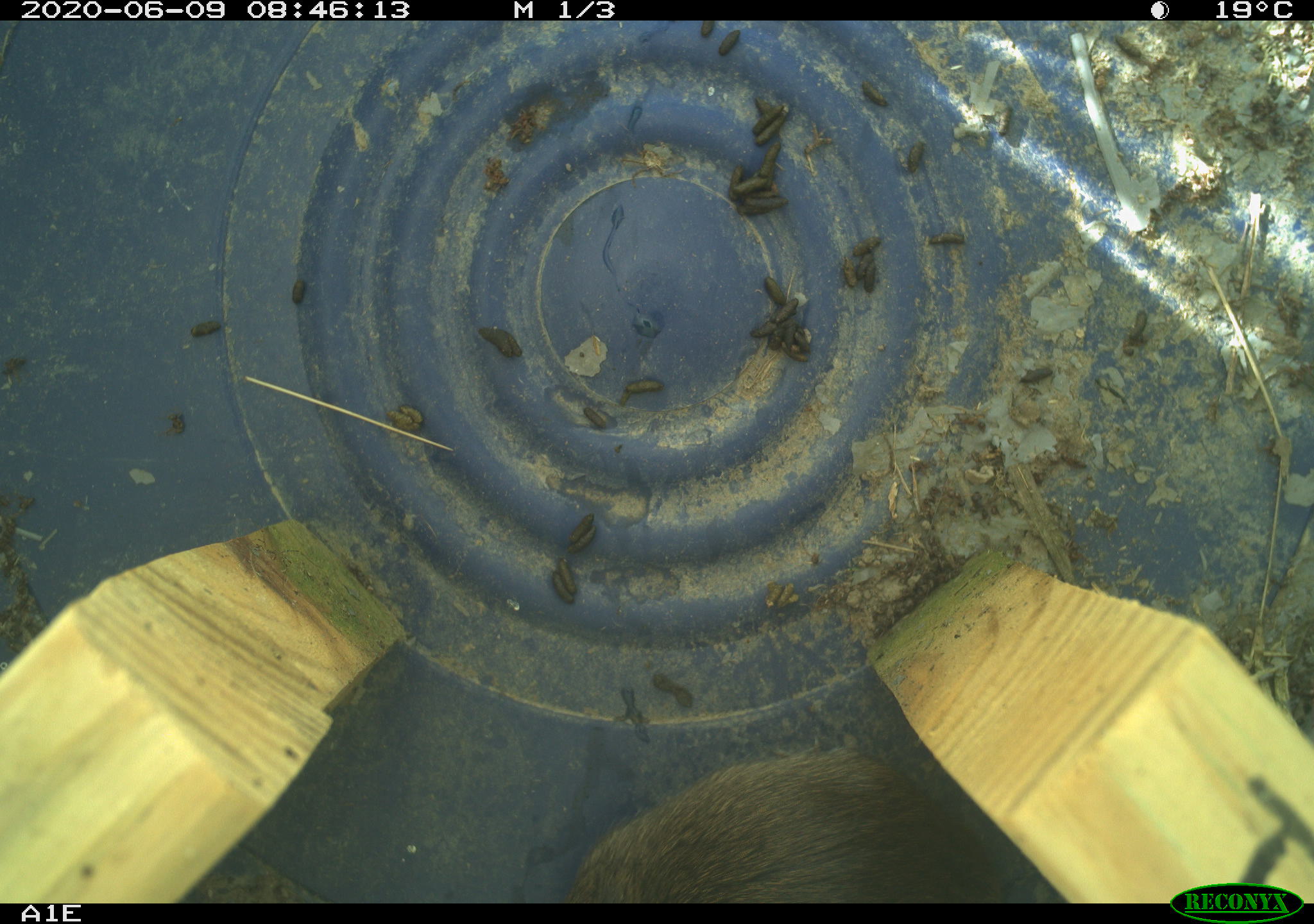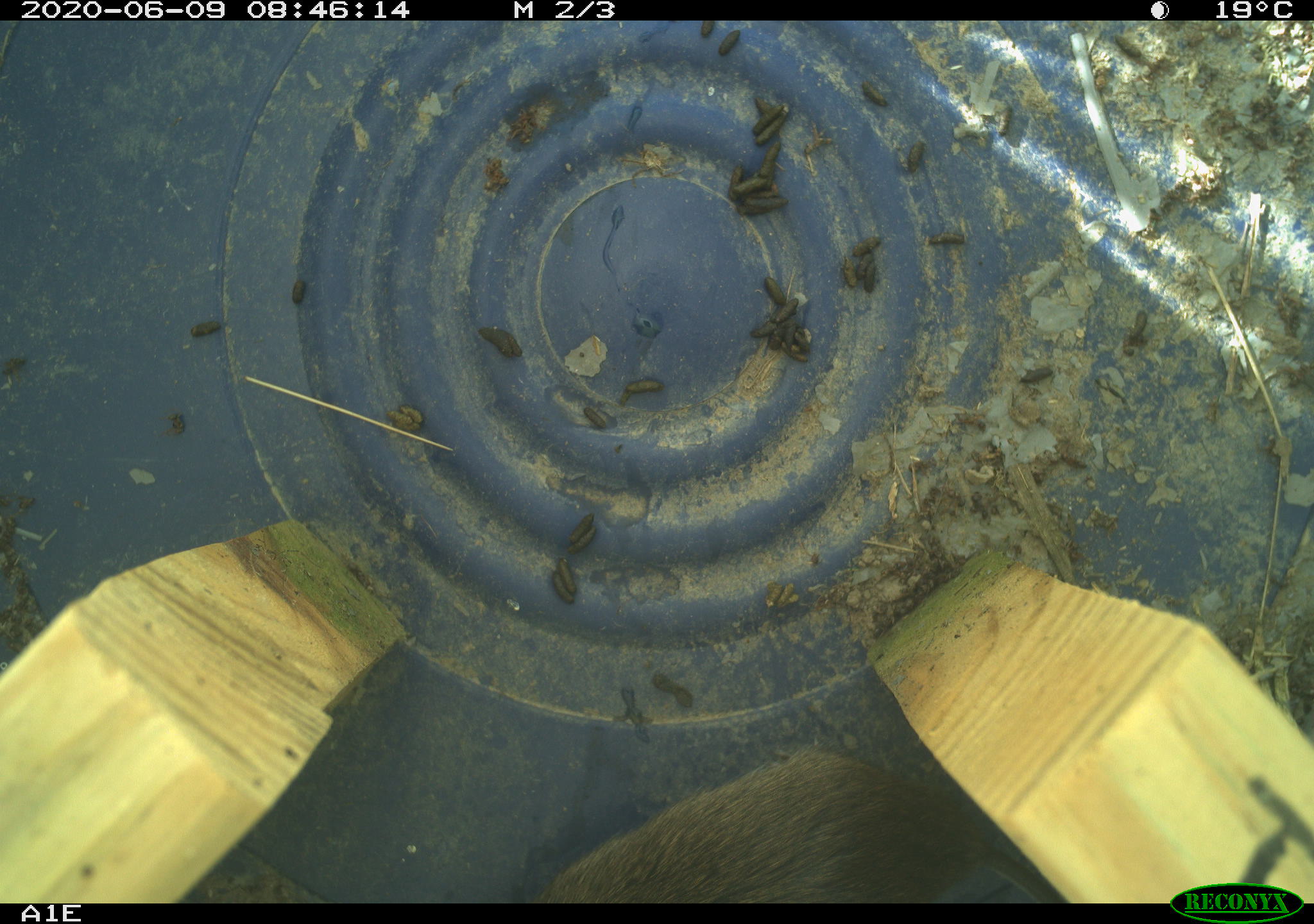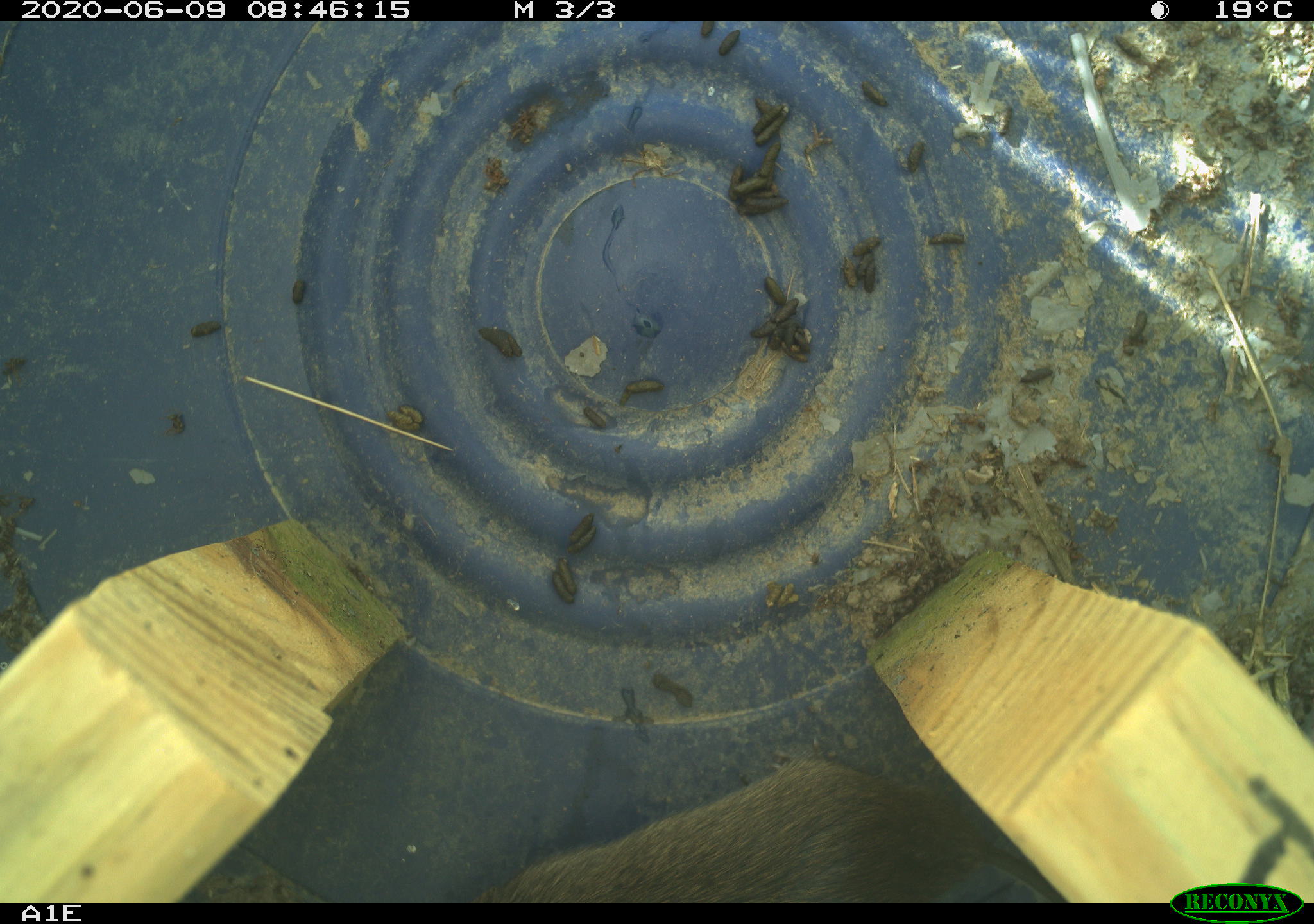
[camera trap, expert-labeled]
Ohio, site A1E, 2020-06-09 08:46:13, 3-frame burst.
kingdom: Animalia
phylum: Chordata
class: Mammalia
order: Rodentia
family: Cricetidae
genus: Microtus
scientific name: Microtus pennsylvanicus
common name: meadow vole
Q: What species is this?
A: Meadow vole (Microtus pennsylvanicus).